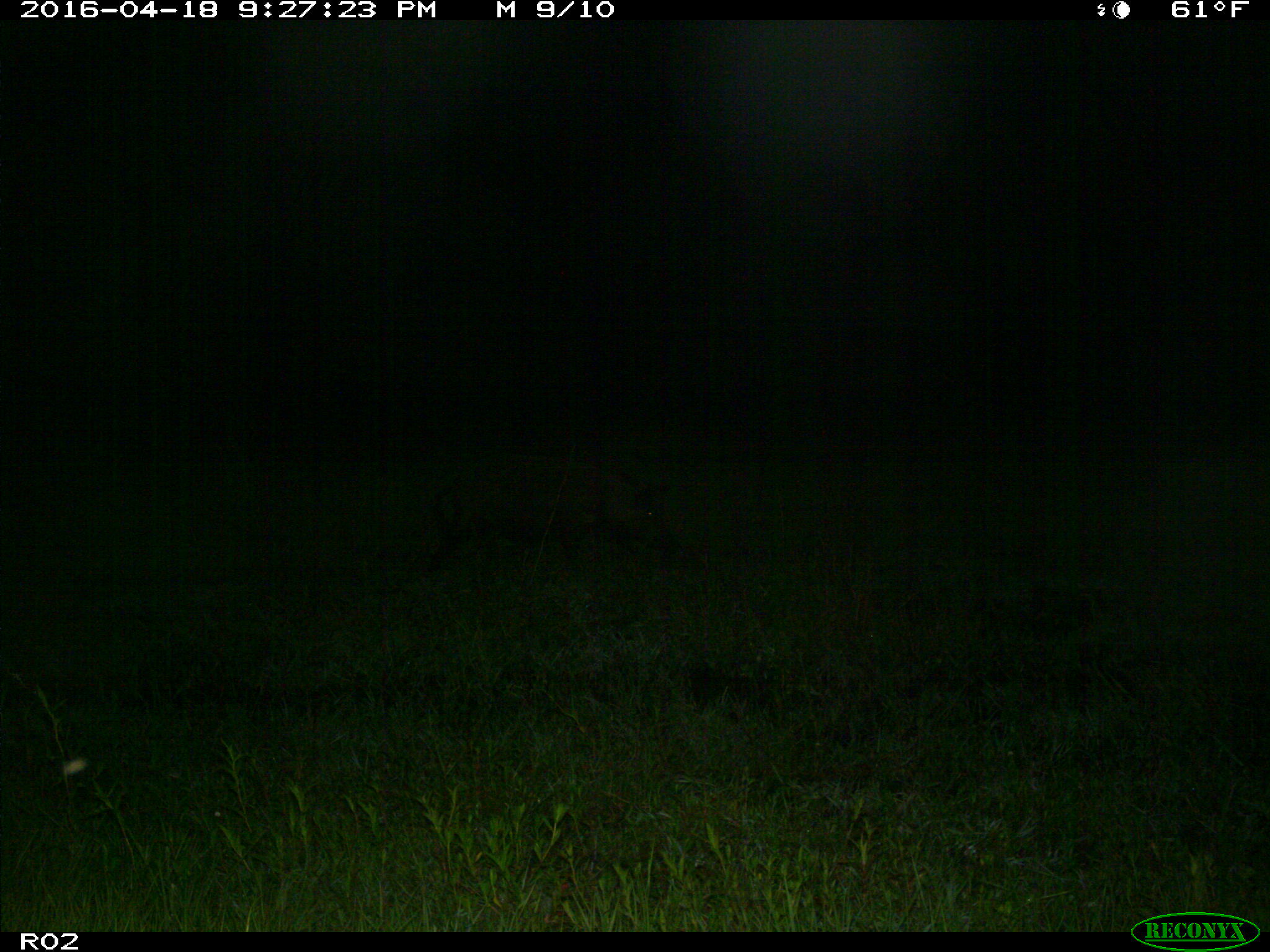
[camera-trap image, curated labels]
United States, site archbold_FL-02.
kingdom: Animalia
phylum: Chordata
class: Mammalia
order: Artiodactyla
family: Suidae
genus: Sus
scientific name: Sus scrofa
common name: wild boar